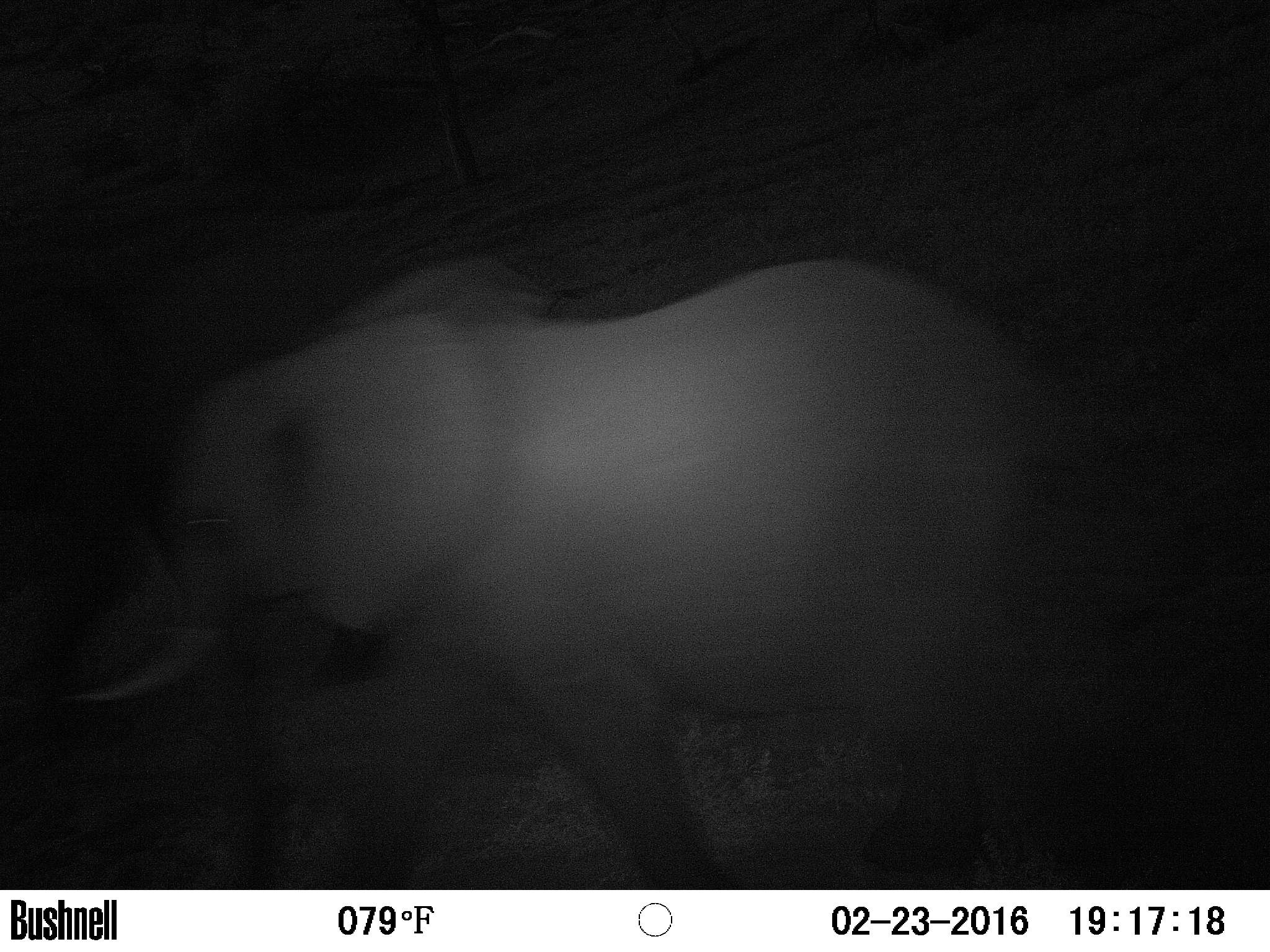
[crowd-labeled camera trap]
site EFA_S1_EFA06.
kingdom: Animalia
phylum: Chordata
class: Mammalia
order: Proboscidea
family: Elephantidae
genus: Loxodonta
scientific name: Loxodonta africana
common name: african bush elephant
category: elephant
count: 1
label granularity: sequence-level